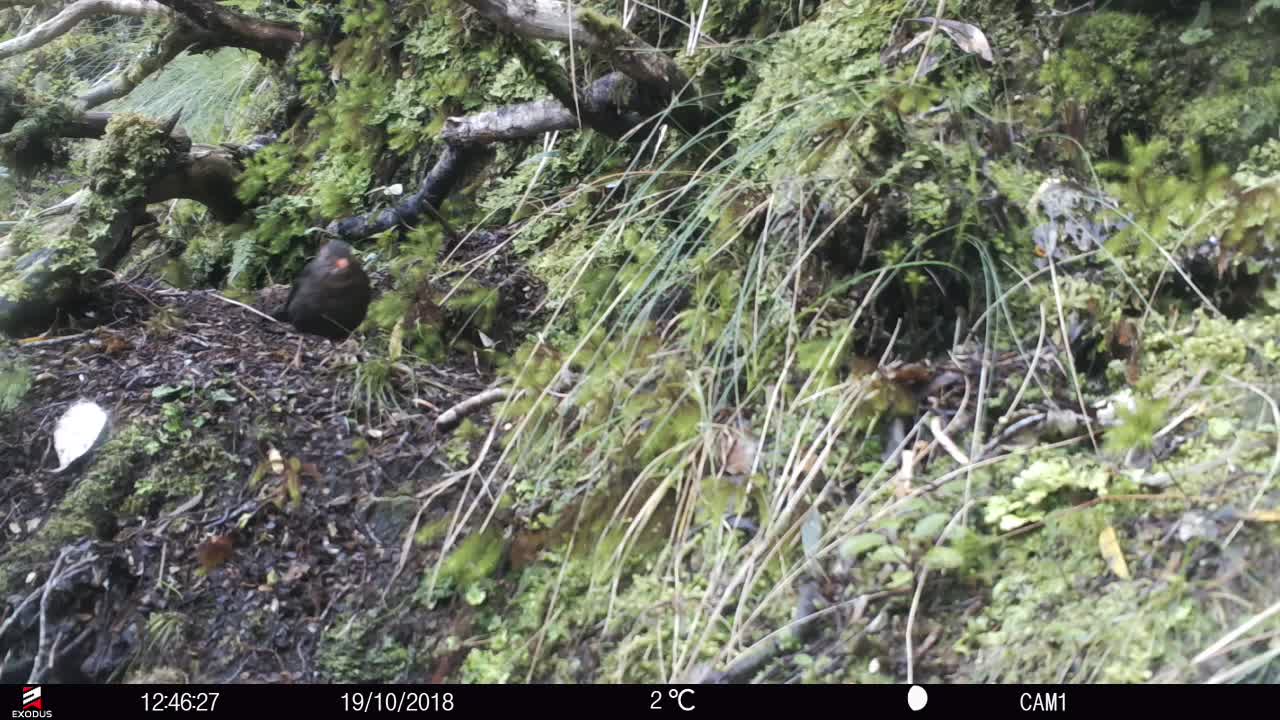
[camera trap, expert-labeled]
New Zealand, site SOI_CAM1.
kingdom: Animalia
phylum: Chordata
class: Aves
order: Passeriformes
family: Turdidae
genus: Turdus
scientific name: Turdus merula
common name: eurasian blackbird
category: blackbird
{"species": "blackbird (eurasian blackbird) (Turdus merula)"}